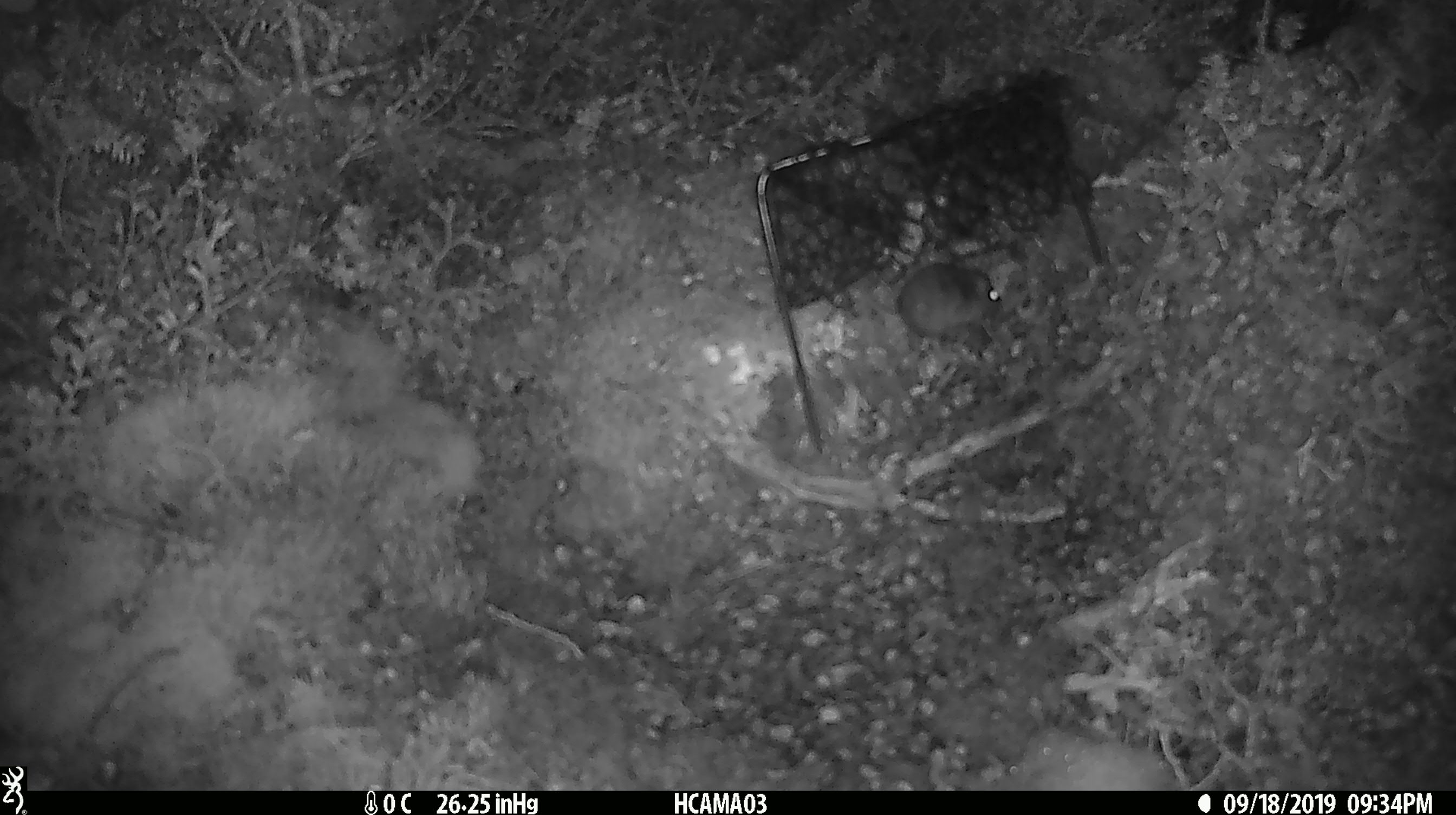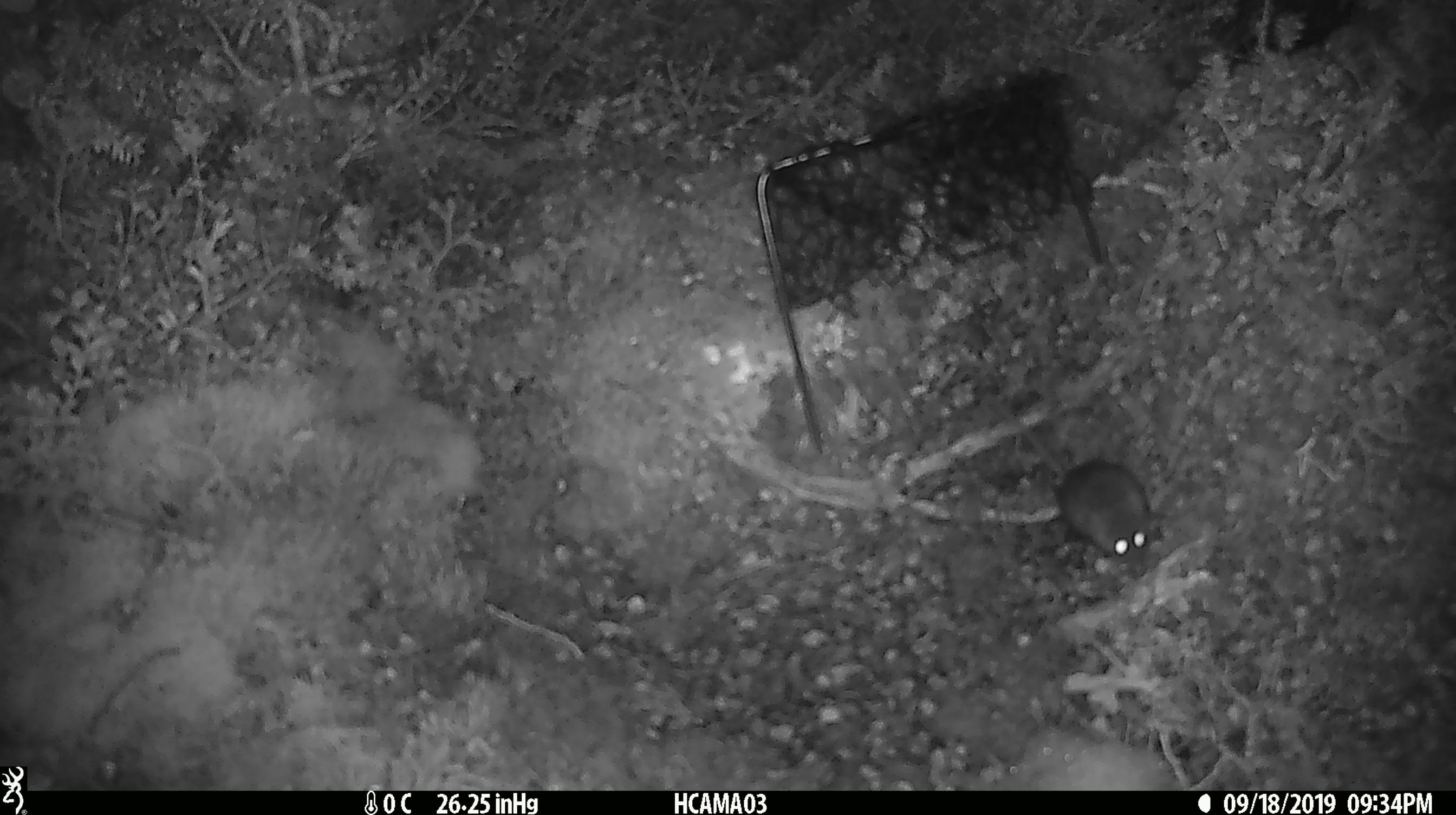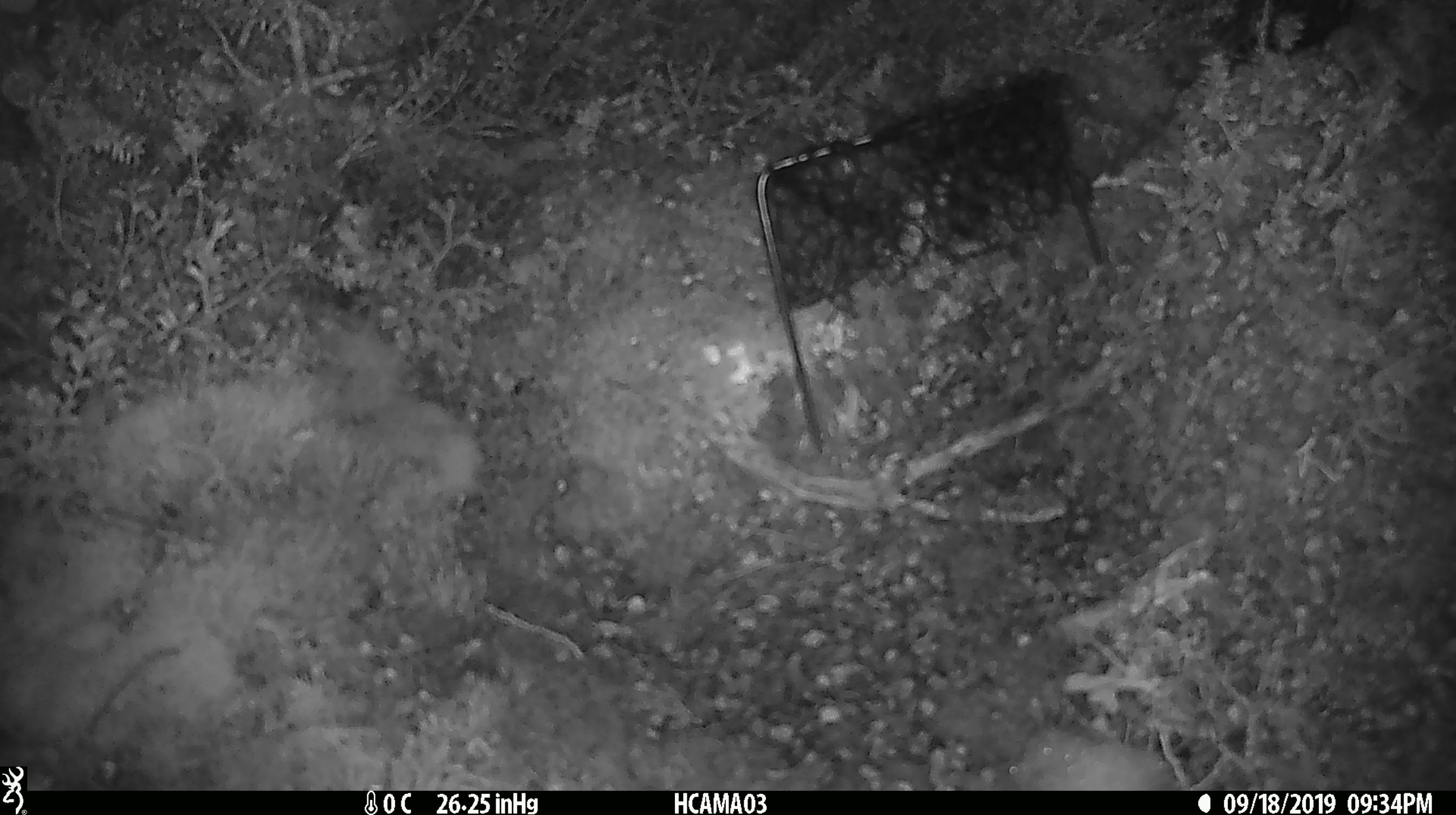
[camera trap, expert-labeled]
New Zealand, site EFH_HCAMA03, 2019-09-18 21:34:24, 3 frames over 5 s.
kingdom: Animalia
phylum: Chordata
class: Mammalia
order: Rodentia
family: Muridae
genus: Mus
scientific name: Mus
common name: mouse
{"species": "mouse (Mus)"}